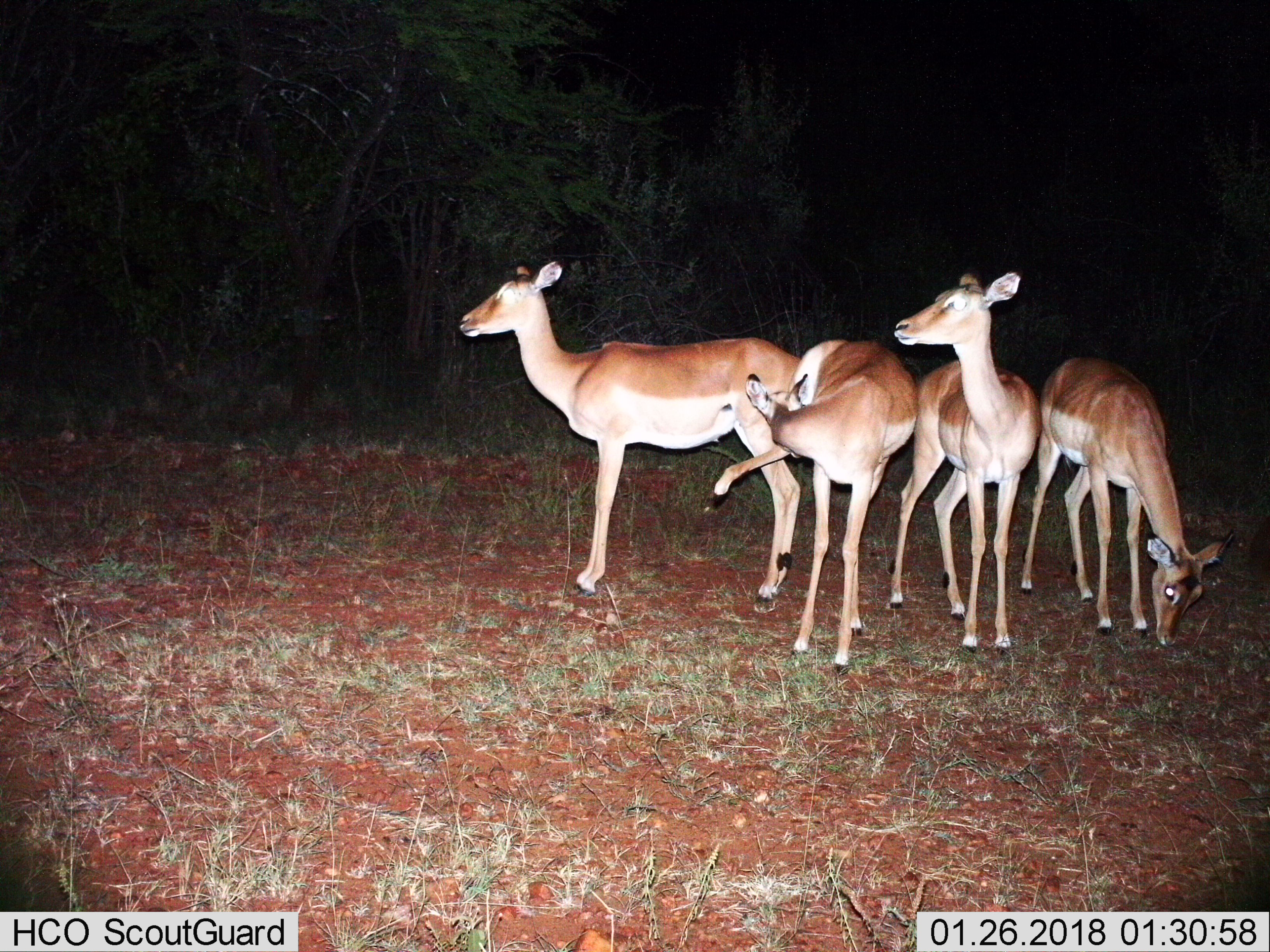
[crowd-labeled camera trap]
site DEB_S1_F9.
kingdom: Animalia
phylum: Chordata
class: Mammalia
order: Artiodactyla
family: Bovidae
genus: Aepyceros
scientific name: Aepyceros melampus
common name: impala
Impala (Aepyceros melampus), count 4. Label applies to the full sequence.